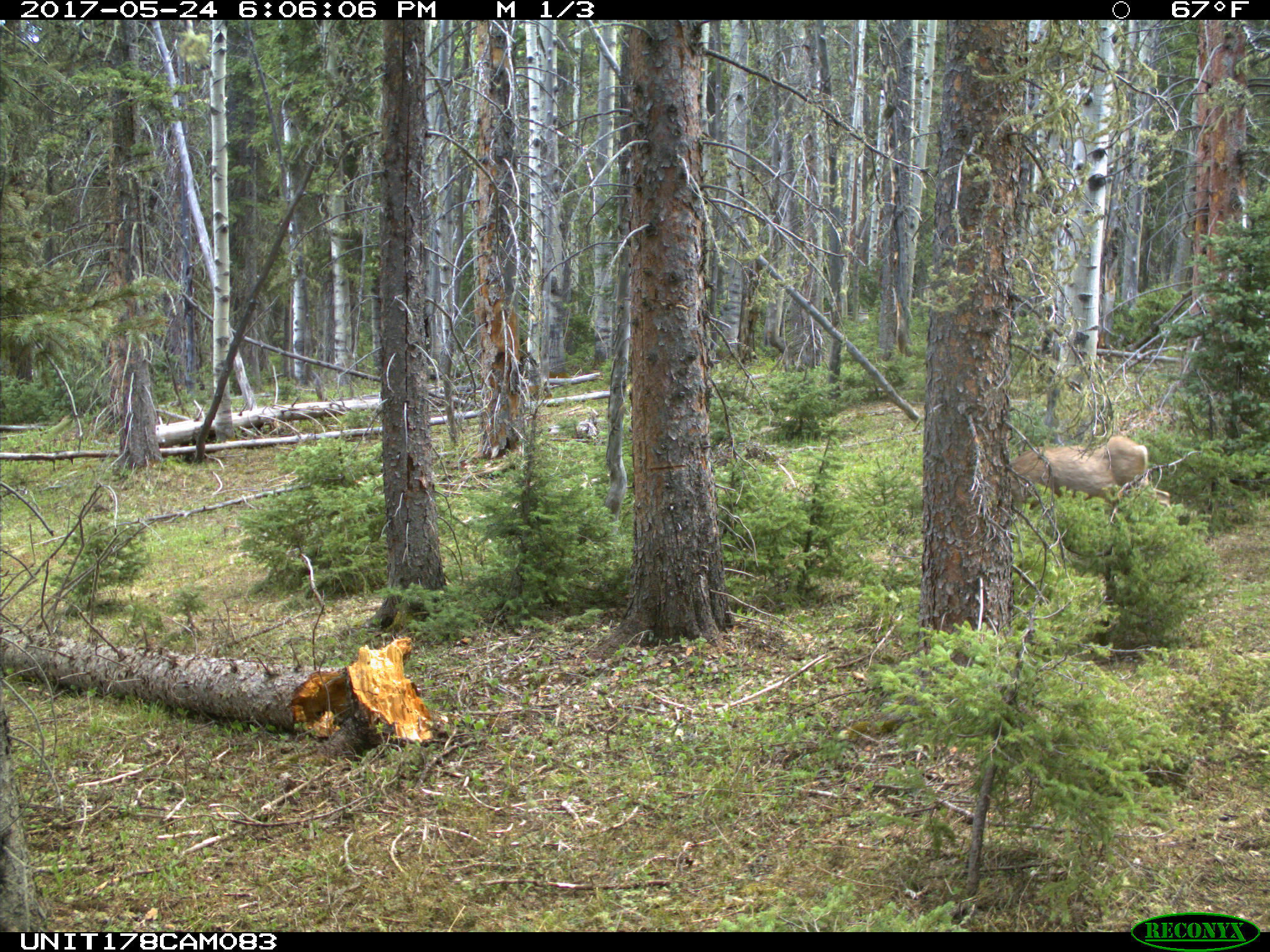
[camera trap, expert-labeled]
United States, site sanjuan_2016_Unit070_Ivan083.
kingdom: Animalia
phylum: Chordata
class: Mammalia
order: Artiodactyla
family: Cervidae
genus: Odocoileus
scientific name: Odocoileus hemionus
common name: mule deer